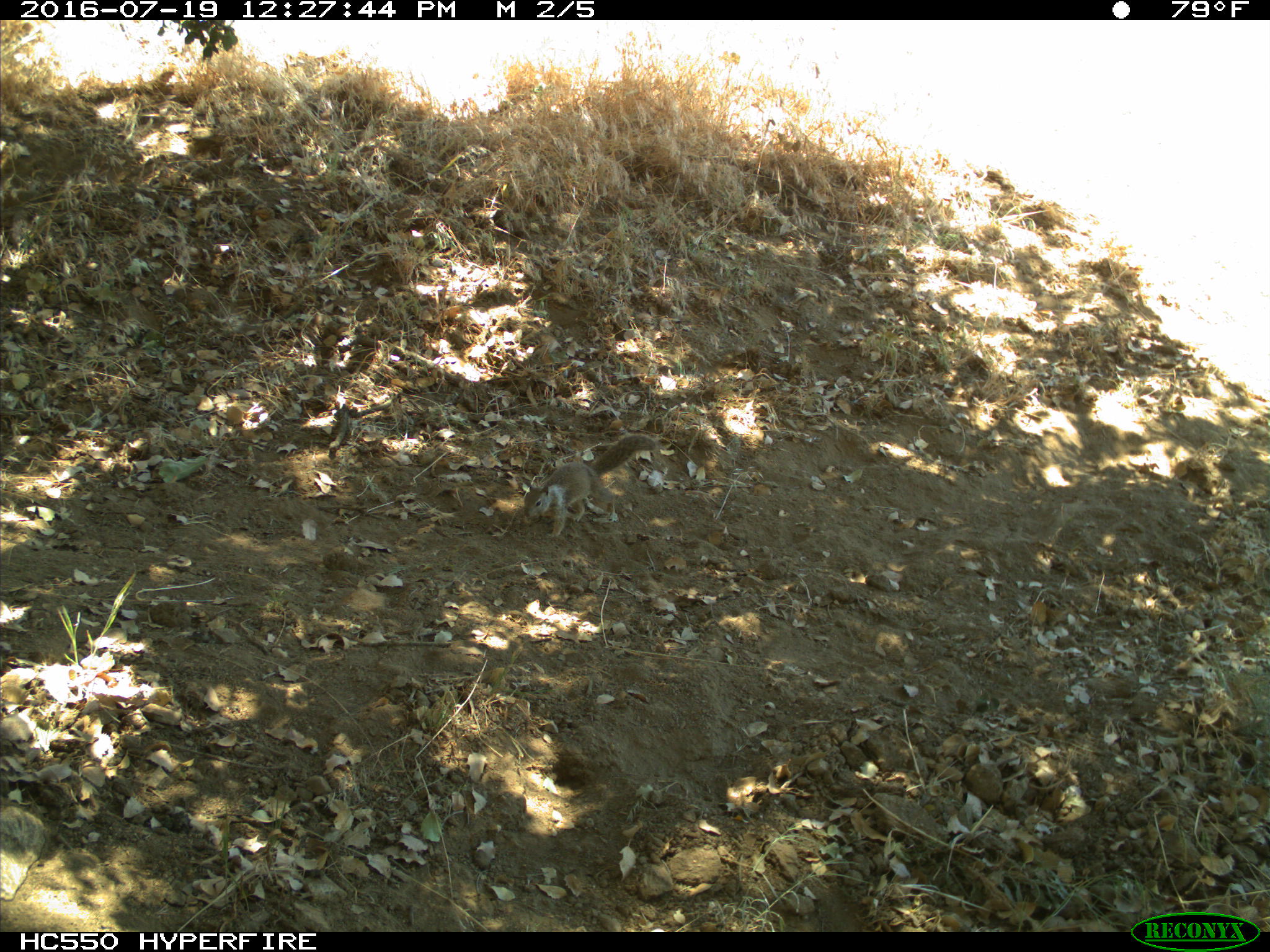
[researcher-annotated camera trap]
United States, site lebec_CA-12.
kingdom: Animalia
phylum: Chordata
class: Mammalia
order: Rodentia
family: Sciuridae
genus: Otospermophilus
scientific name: Otospermophilus beecheyi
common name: california ground squirrel